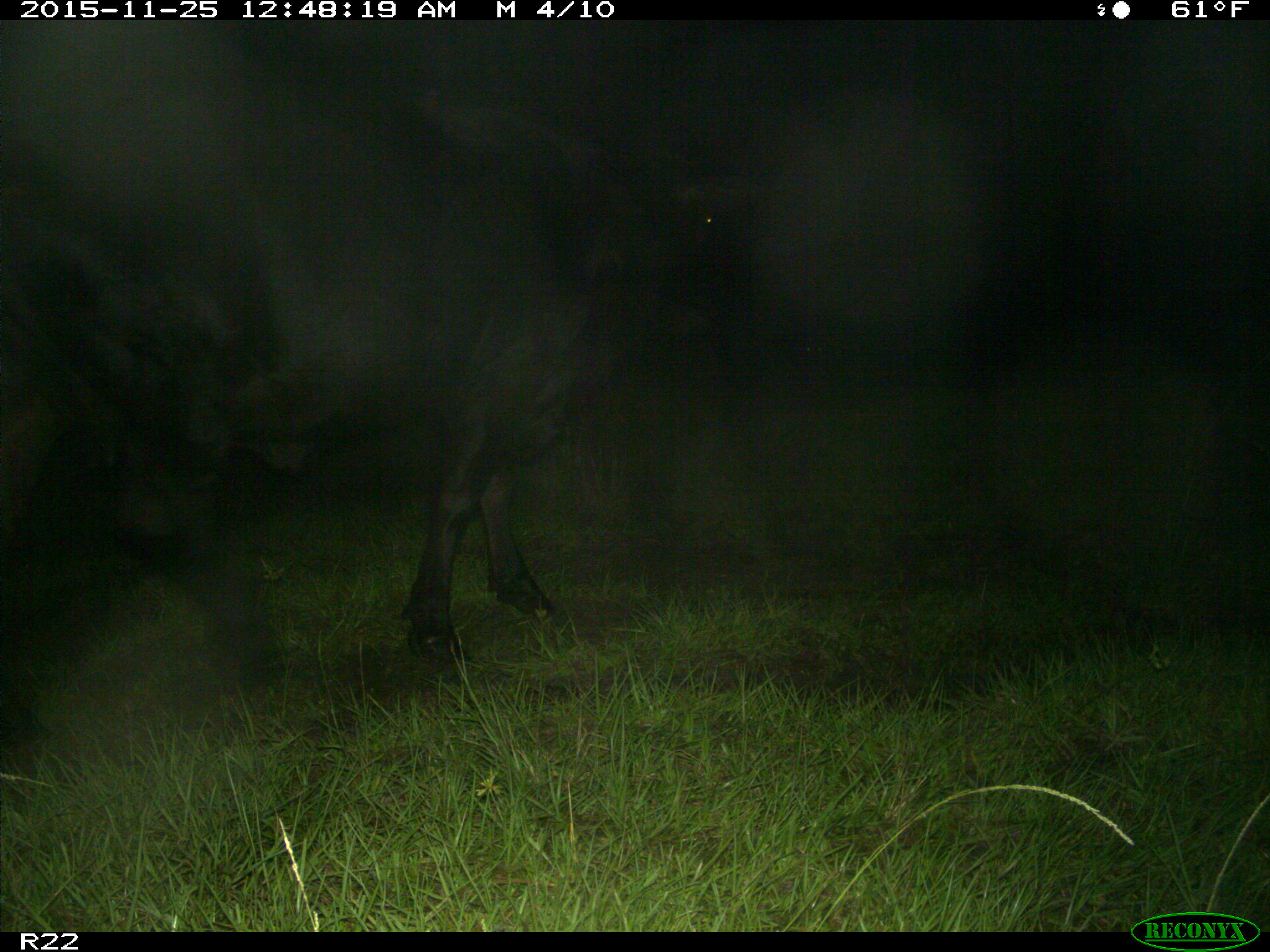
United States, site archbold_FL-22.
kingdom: Animalia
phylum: Chordata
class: Mammalia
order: Artiodactyla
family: Bovidae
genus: Bos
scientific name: Bos taurus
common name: domestic cow